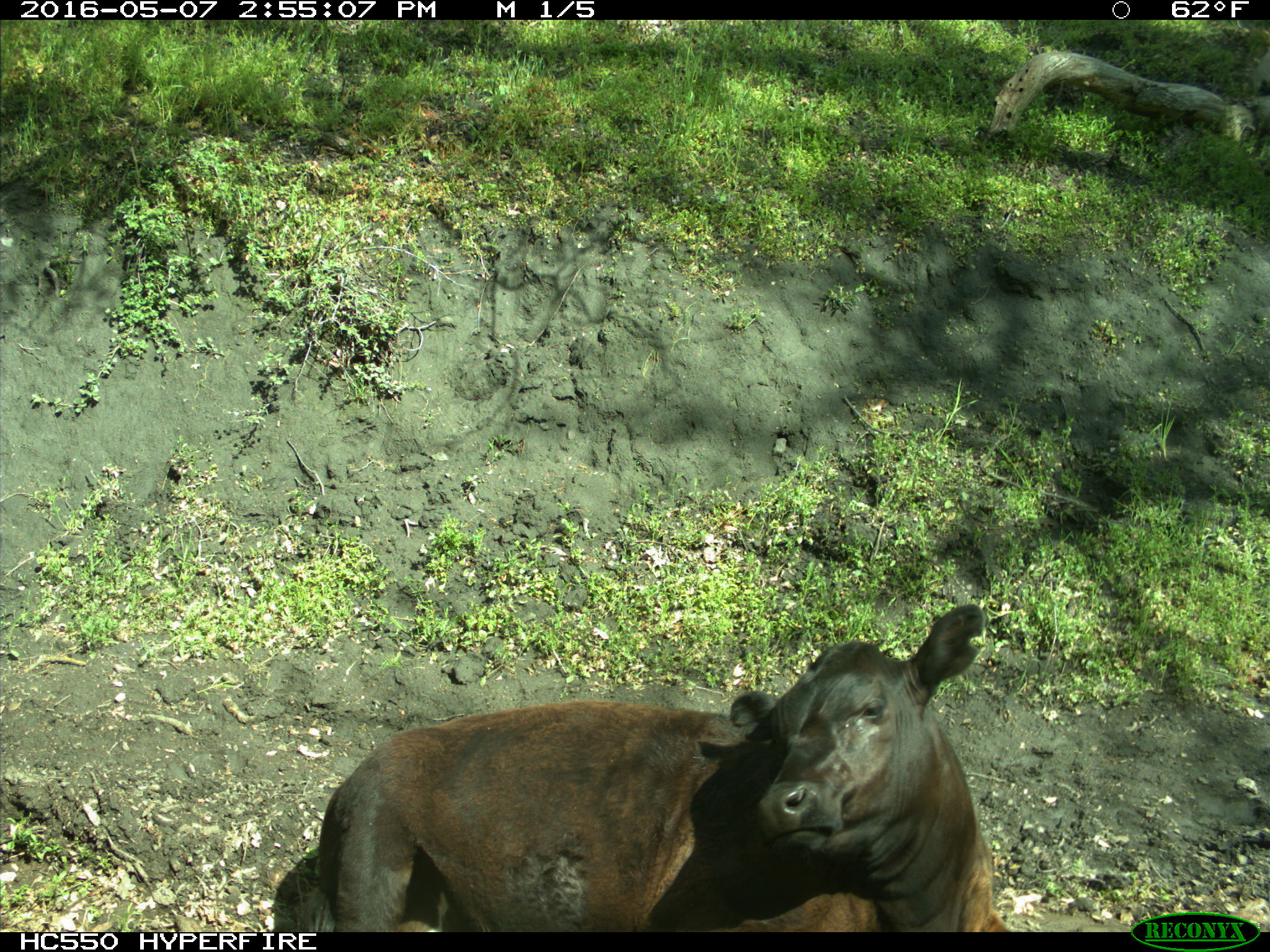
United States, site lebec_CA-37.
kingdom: Animalia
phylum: Chordata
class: Mammalia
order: Artiodactyla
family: Bovidae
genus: Bos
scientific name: Bos taurus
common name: domestic cow